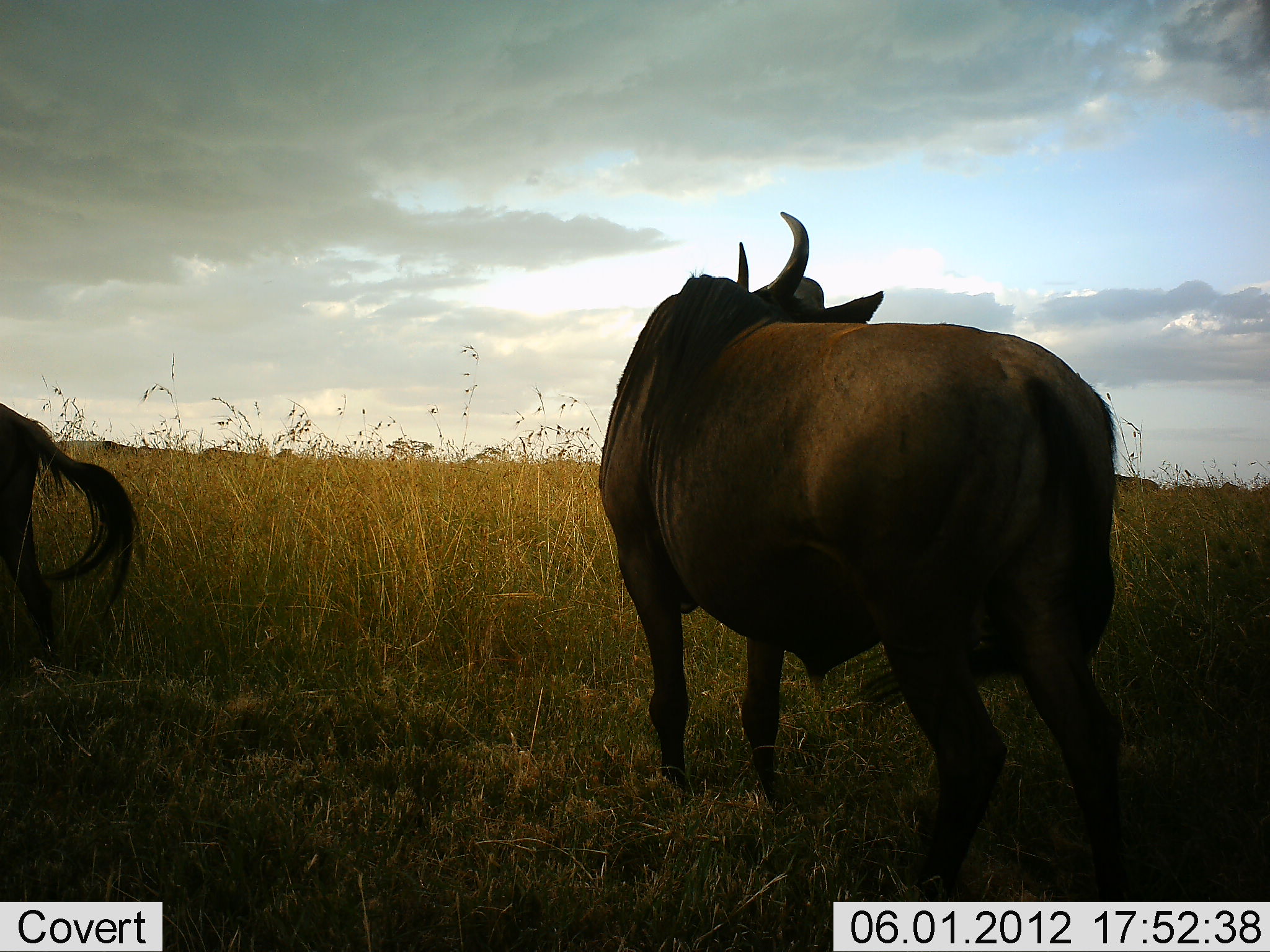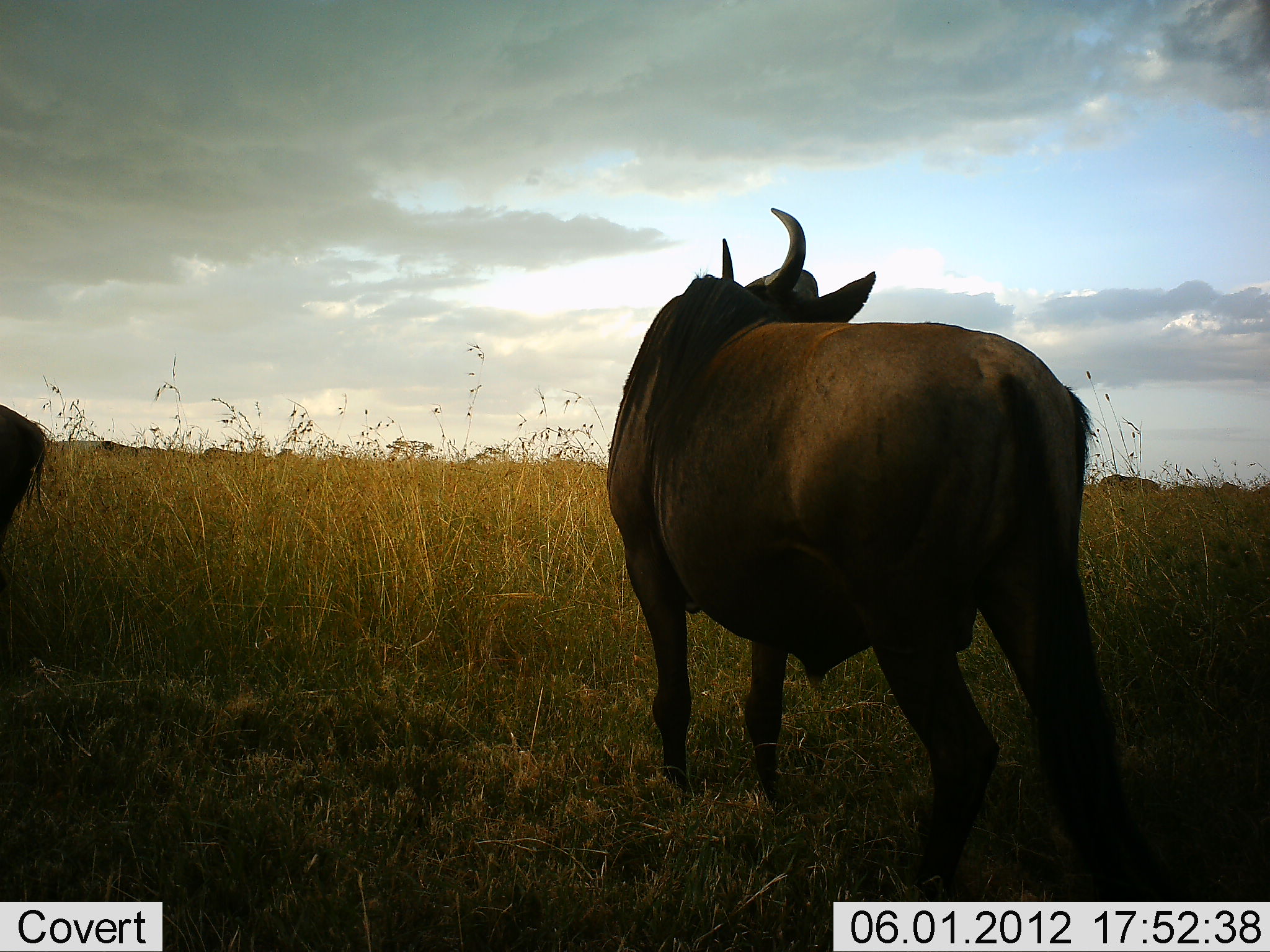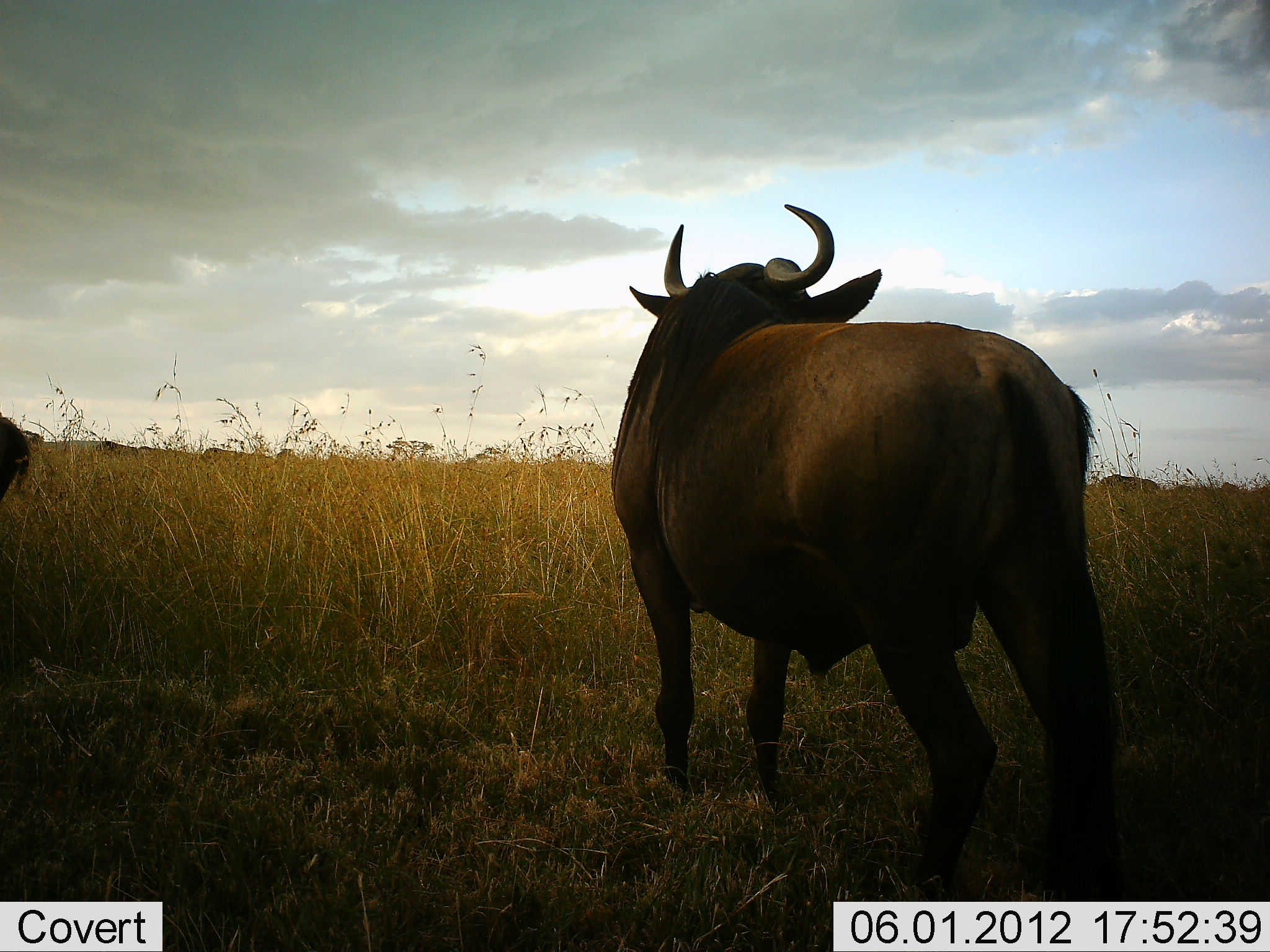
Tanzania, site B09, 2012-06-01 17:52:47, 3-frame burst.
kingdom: Animalia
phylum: Chordata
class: Mammalia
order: Artiodactyla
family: Bovidae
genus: Connochaetes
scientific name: Connochaetes taurinus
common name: blue wildebeest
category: wildebeest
Wildebeest (blue wildebeest) (Connochaetes taurinus), count 2. Behavior (volunteer vote fractions): standing 90%, resting 0%, moving 20%, interacting 0%. Young present (vote fraction): 0%. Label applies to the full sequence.